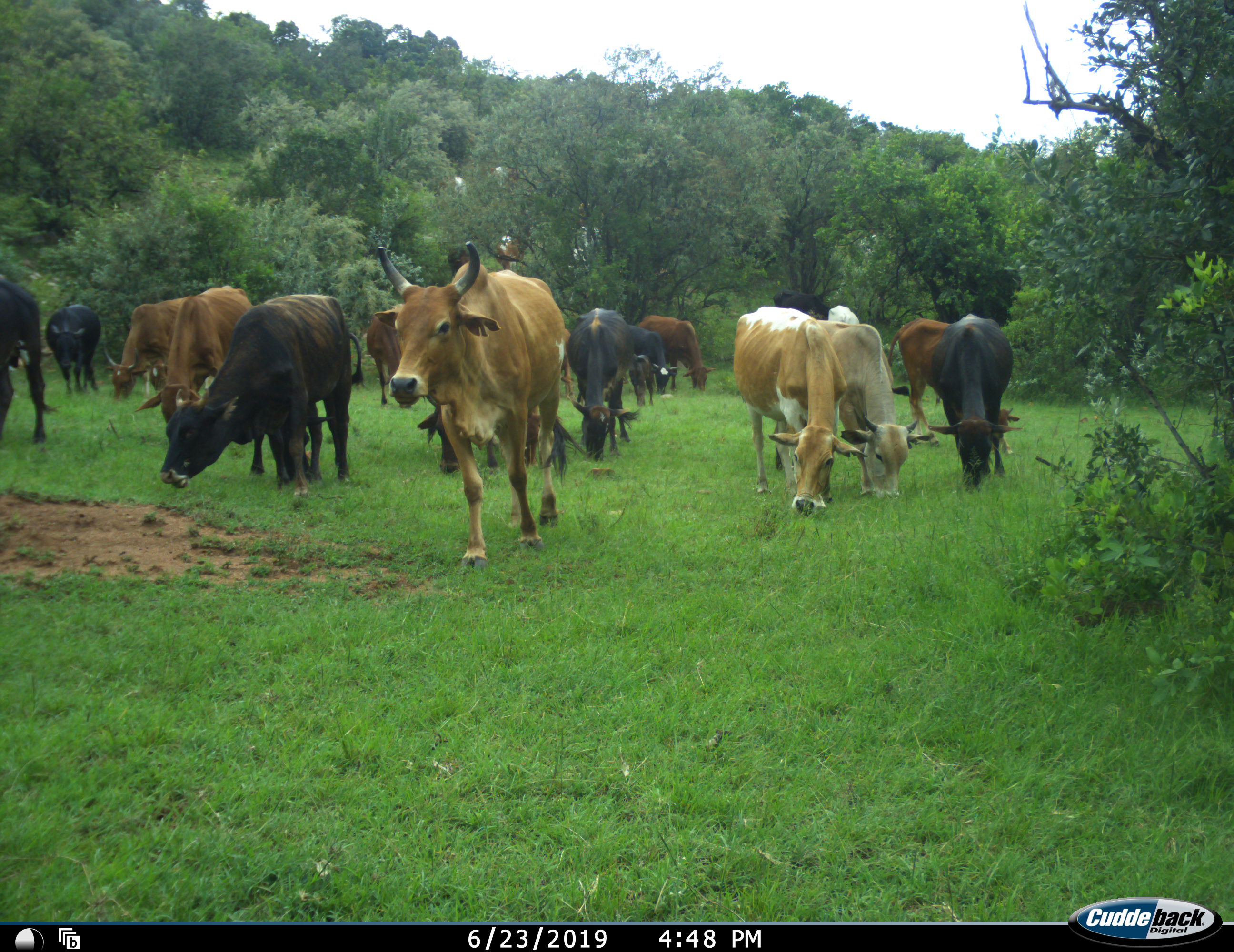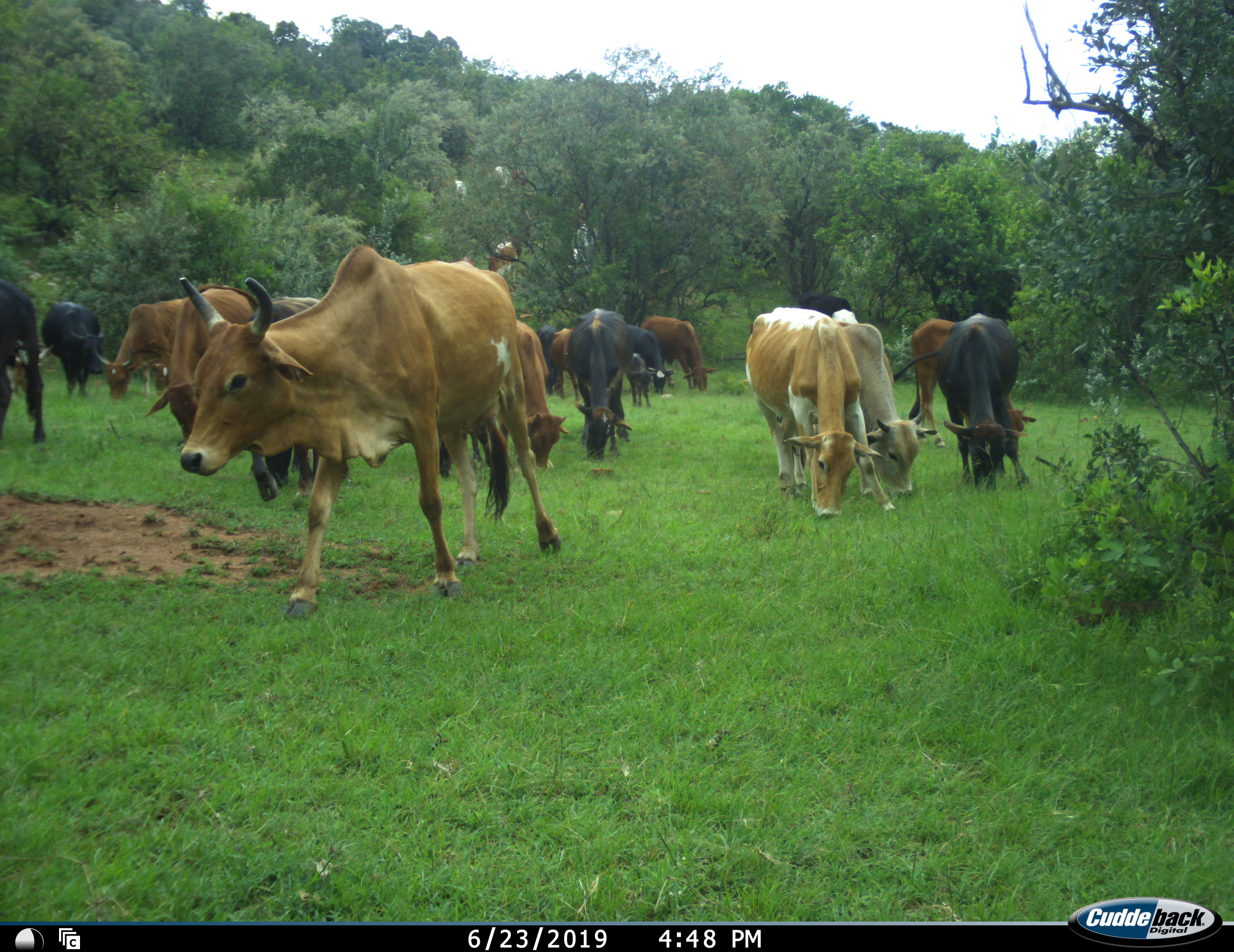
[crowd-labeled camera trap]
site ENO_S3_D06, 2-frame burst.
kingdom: Animalia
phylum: Chordata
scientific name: Vertebrata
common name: domestic animal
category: domesticanimal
Domesticanimal (domestic animal) (Vertebrata), count 11-50. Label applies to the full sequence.